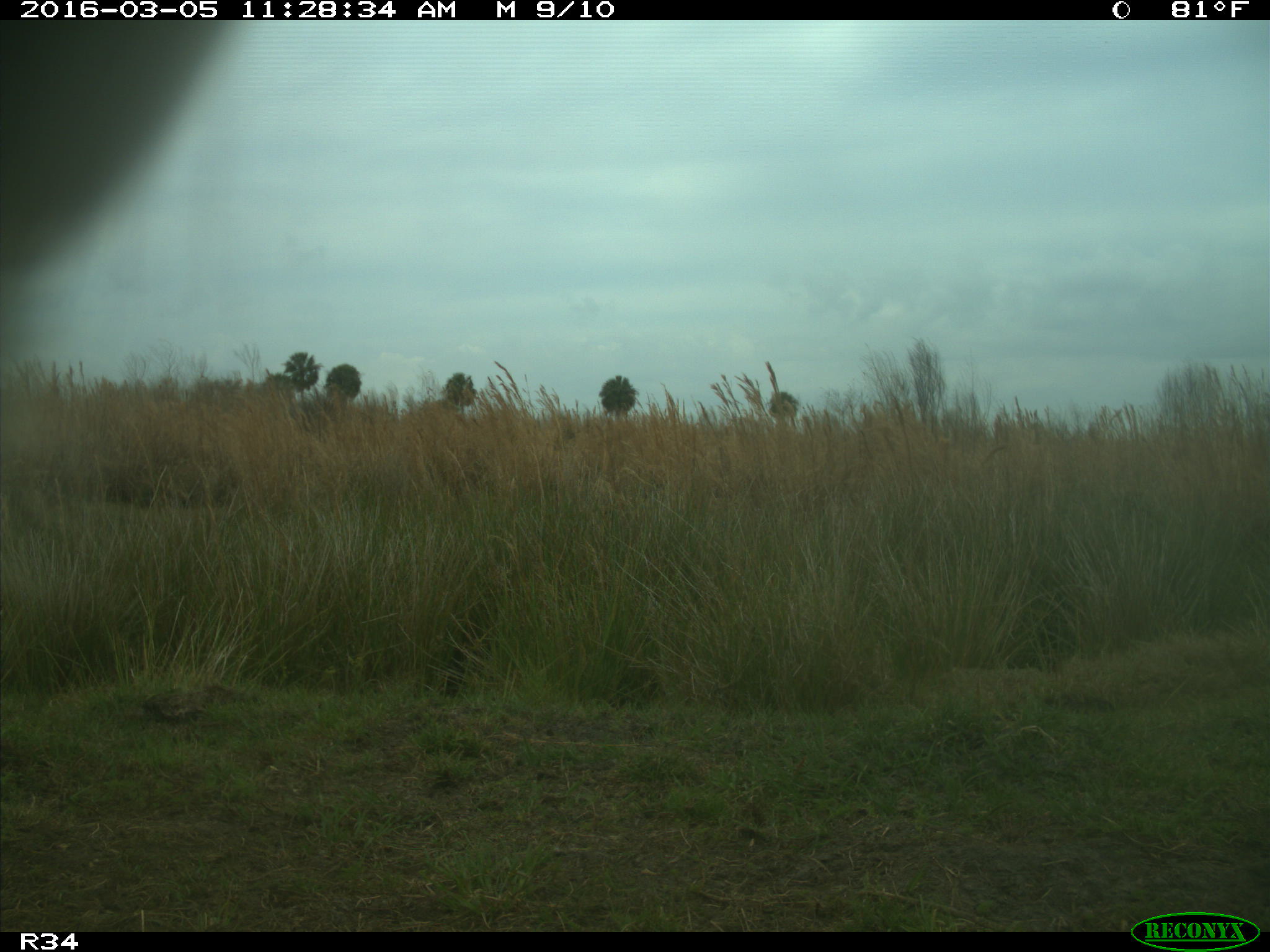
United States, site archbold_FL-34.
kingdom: Animalia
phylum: Chordata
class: Mammalia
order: Artiodactyla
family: Bovidae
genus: Bos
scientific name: Bos taurus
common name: domestic cow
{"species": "Bos taurus (domestic cow)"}